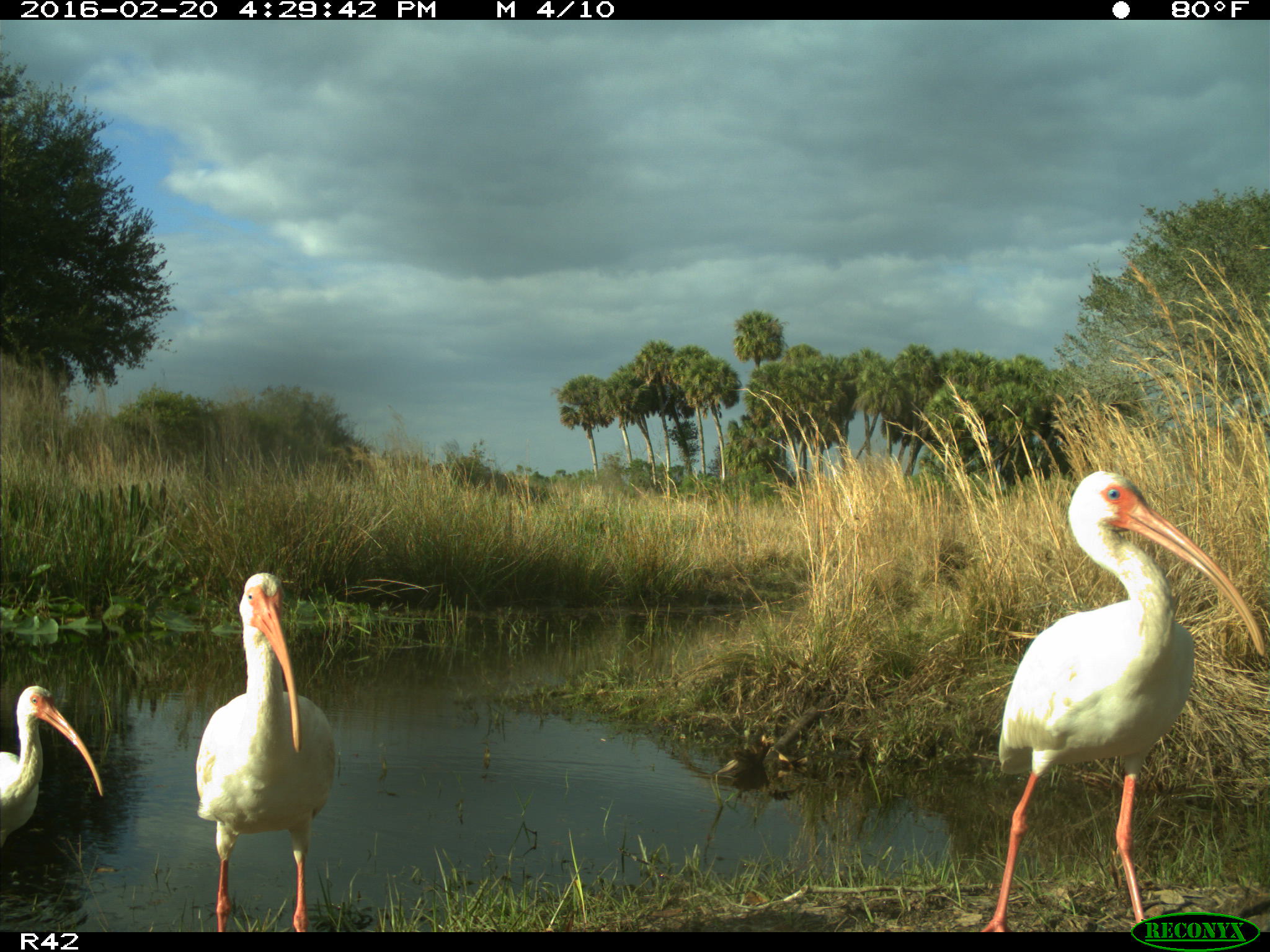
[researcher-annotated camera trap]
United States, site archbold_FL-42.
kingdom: Animalia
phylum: Chordata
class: Aves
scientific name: Aves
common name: birds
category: unidentified bird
Unidentified bird (birds) (Aves).